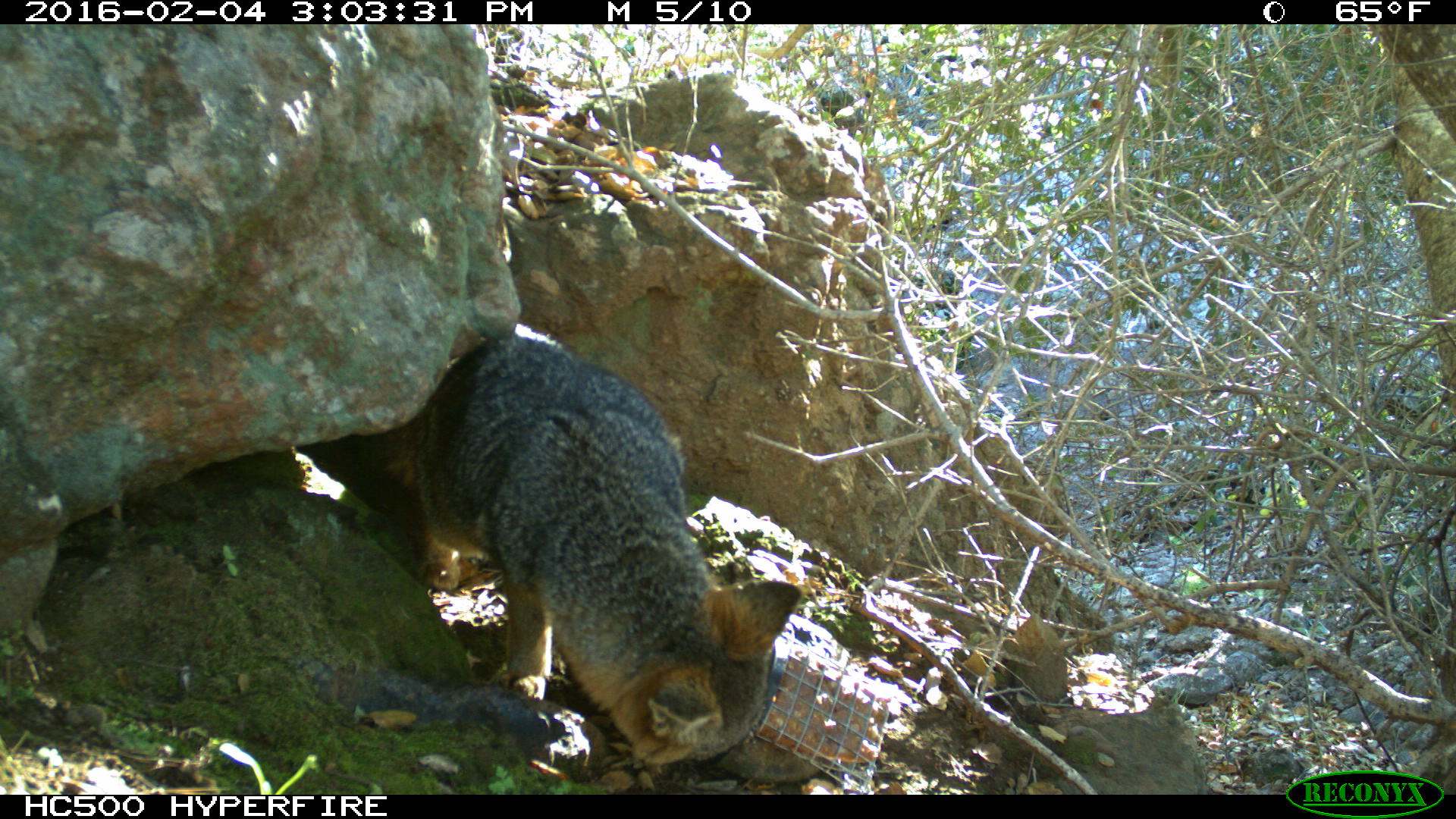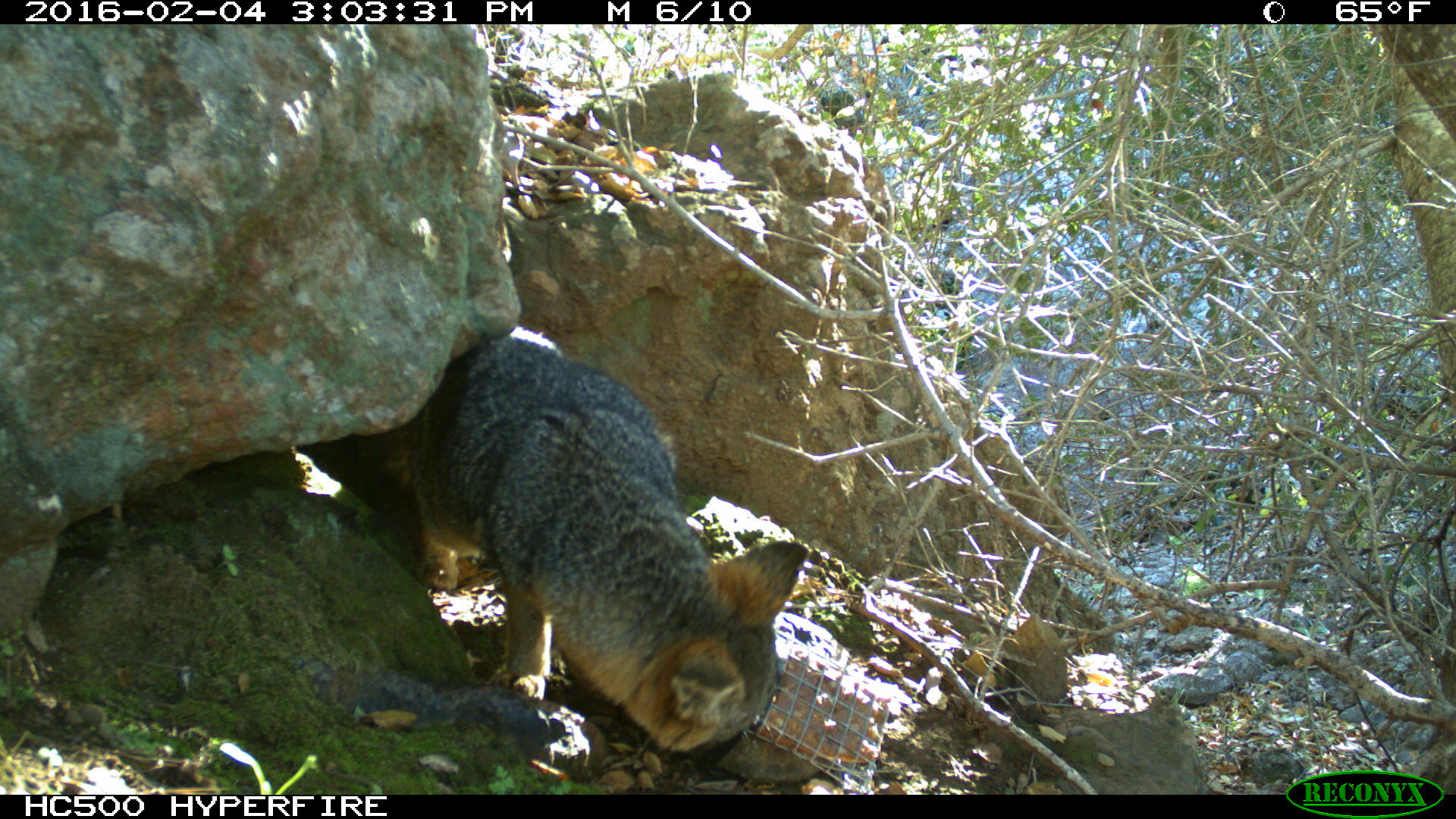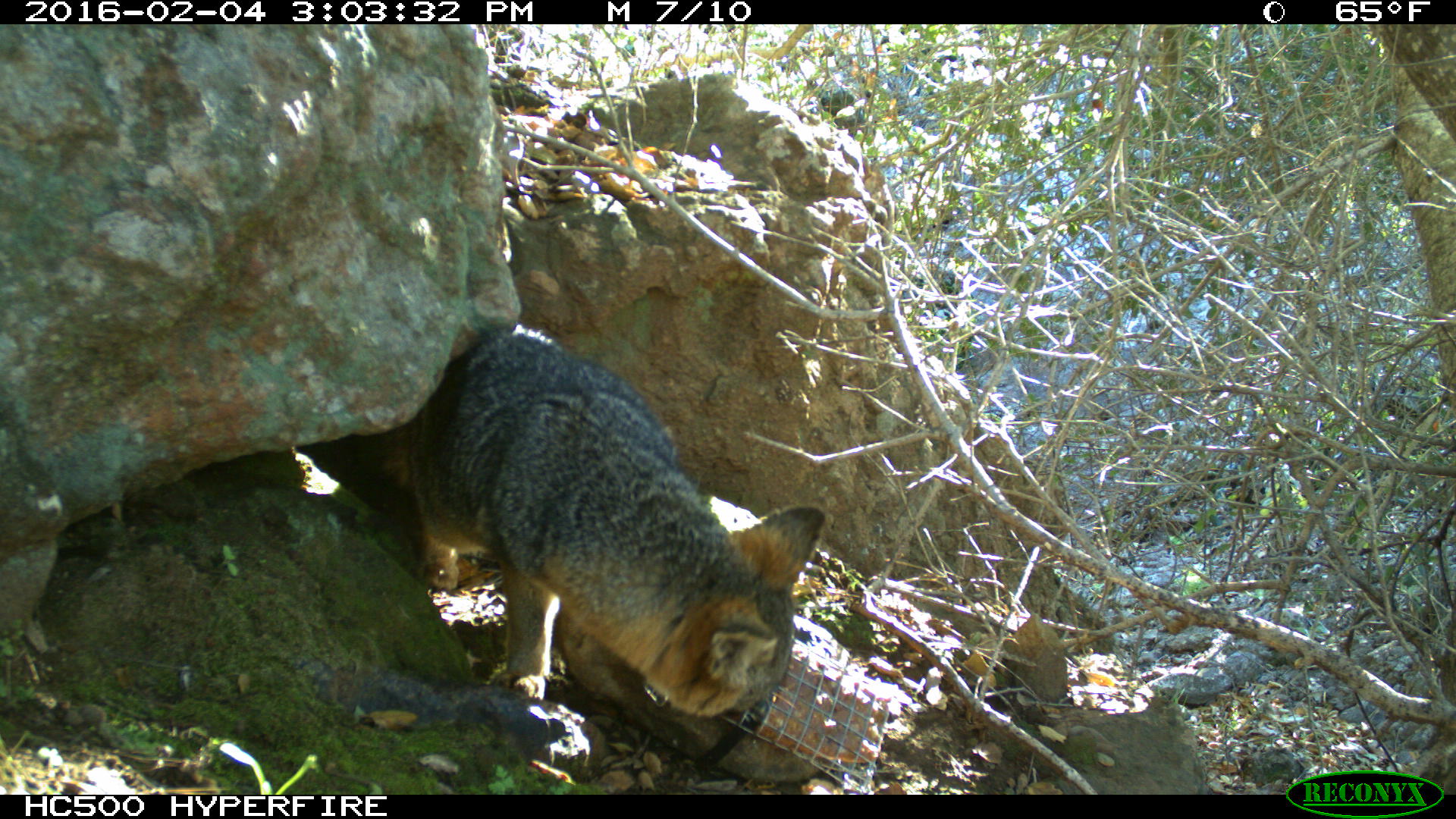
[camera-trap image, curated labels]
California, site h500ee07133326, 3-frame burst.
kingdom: Animalia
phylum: Chordata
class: Mammalia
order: Carnivora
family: Canidae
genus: Urocyon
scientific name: Urocyon littoralis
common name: island fox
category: fox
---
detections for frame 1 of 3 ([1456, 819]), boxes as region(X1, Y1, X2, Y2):
fox: region(376, 320, 804, 766)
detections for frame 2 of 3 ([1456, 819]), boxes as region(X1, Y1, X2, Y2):
fox: region(377, 325, 809, 763)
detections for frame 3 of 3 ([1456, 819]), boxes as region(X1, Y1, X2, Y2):
fox: region(378, 322, 824, 716)